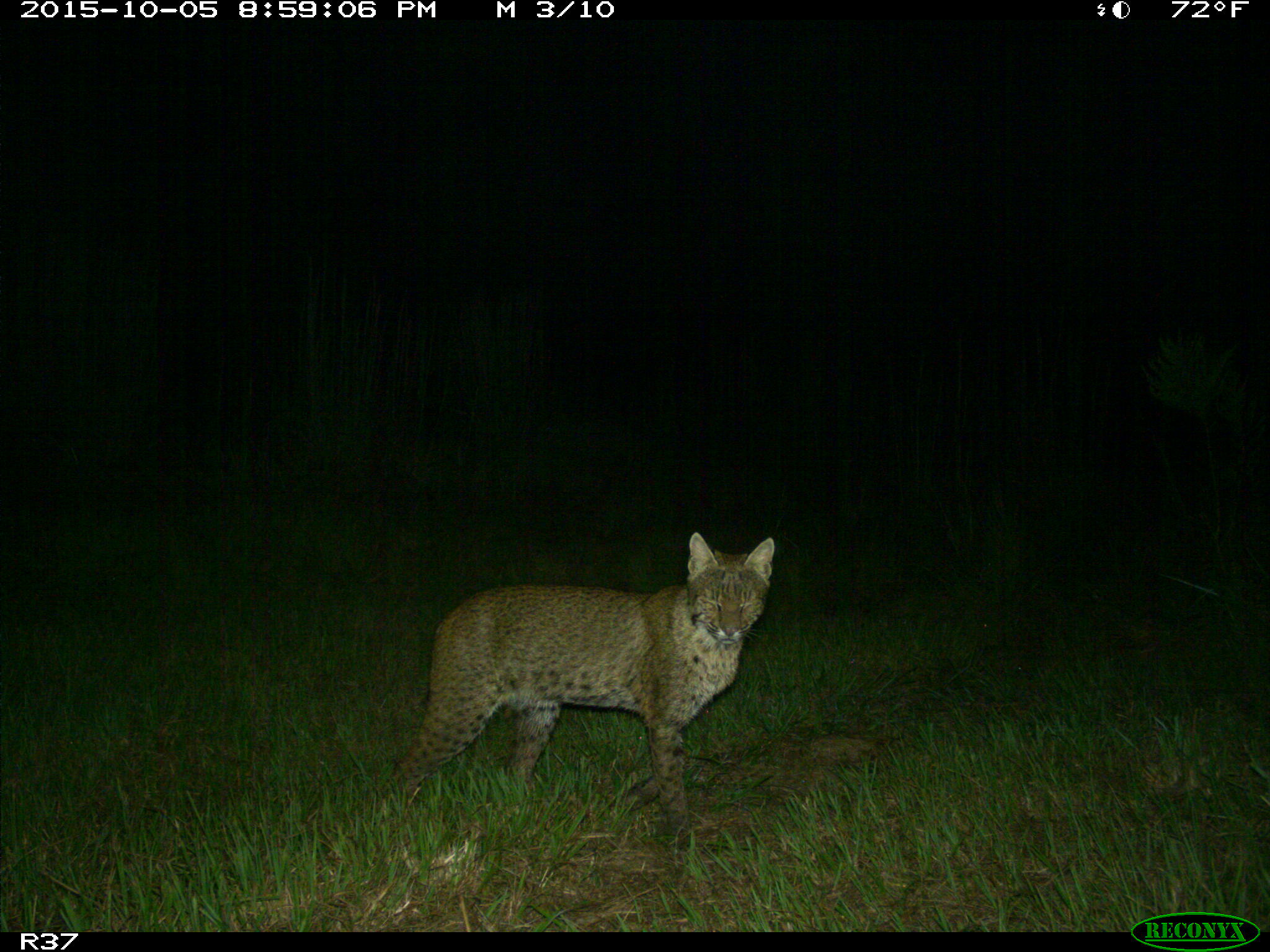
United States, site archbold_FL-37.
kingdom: Animalia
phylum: Chordata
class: Mammalia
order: Carnivora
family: Felidae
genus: Lynx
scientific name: Lynx rufus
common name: bobcat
Lynx rufus (bobcat).